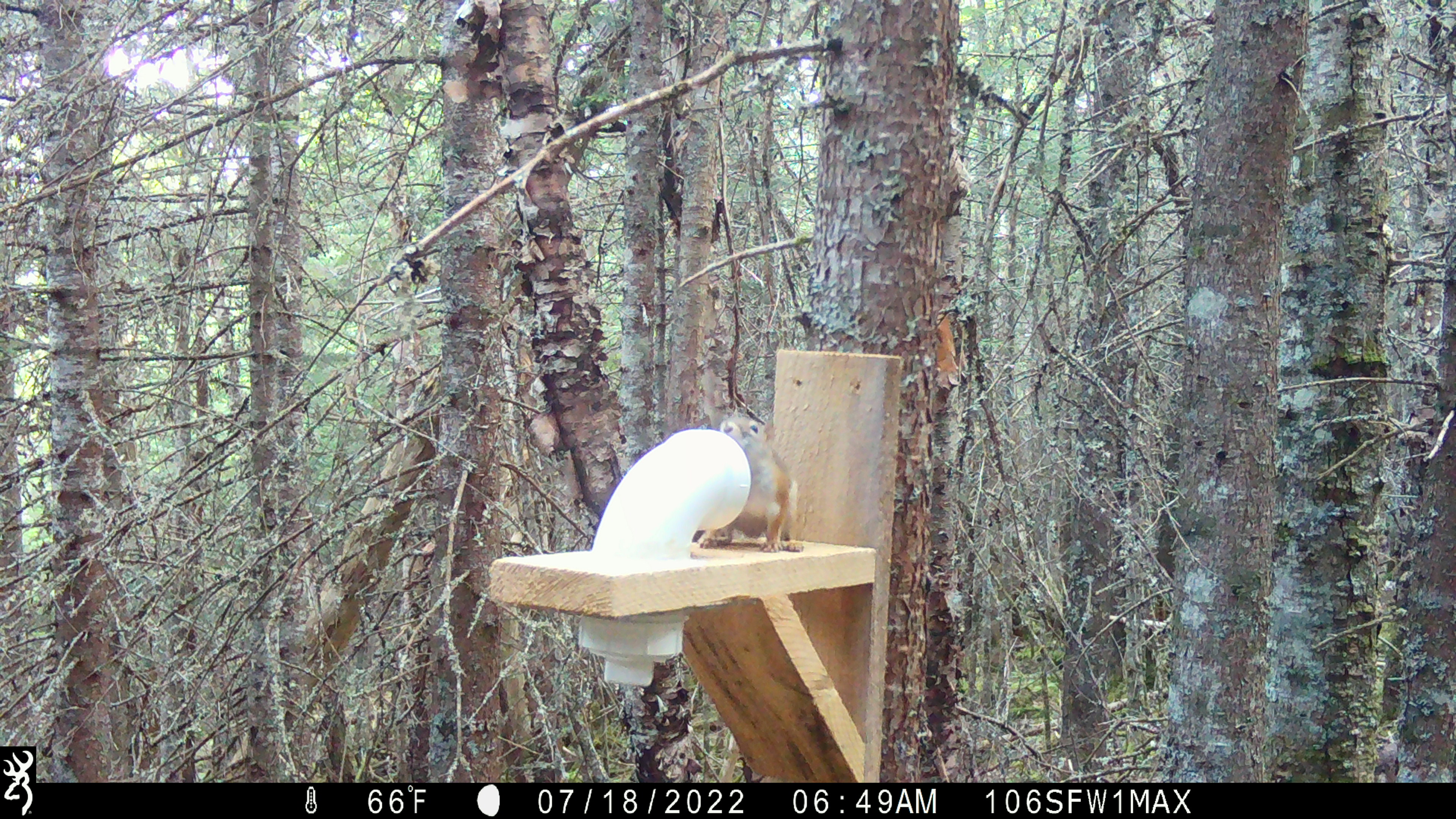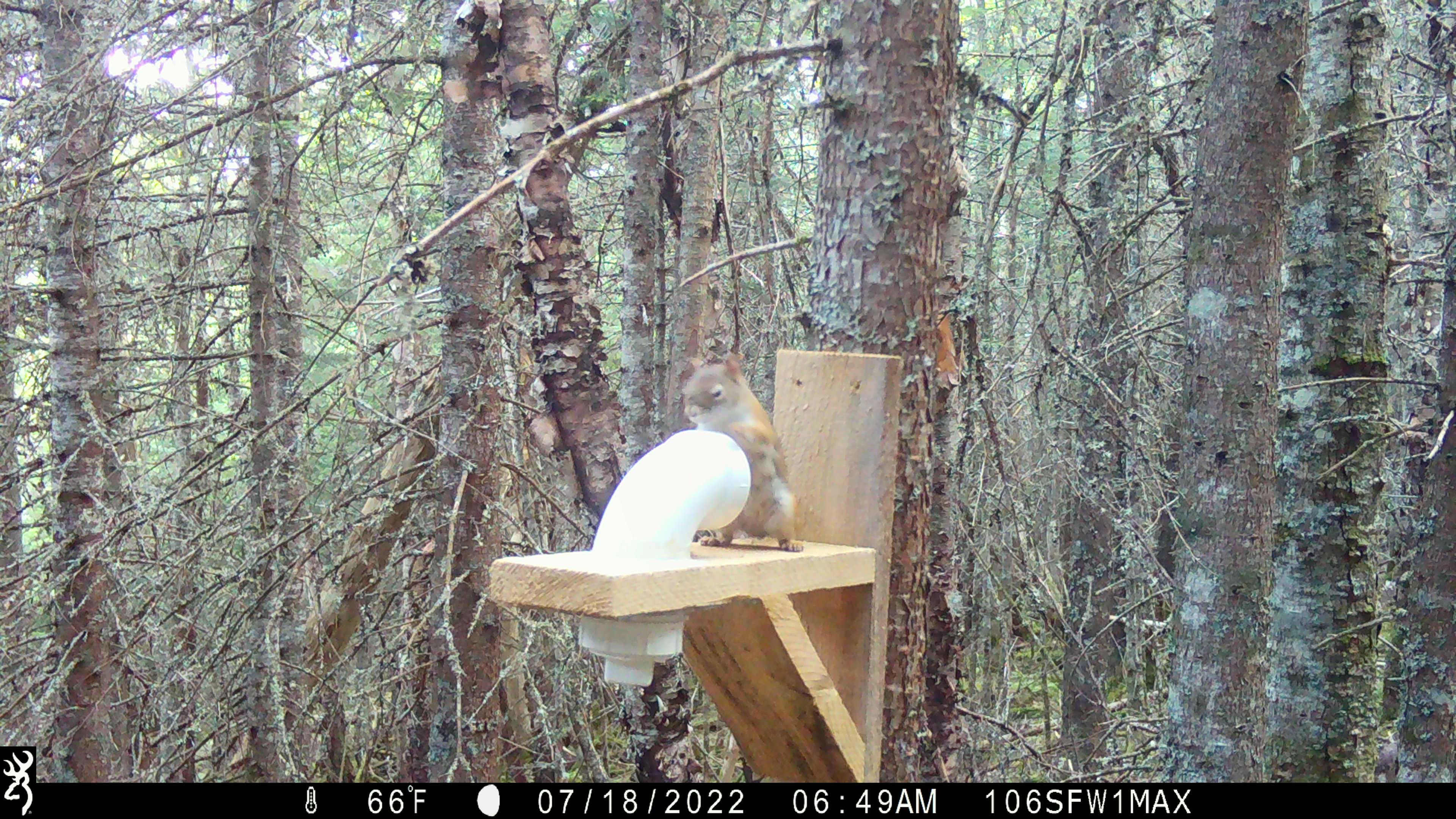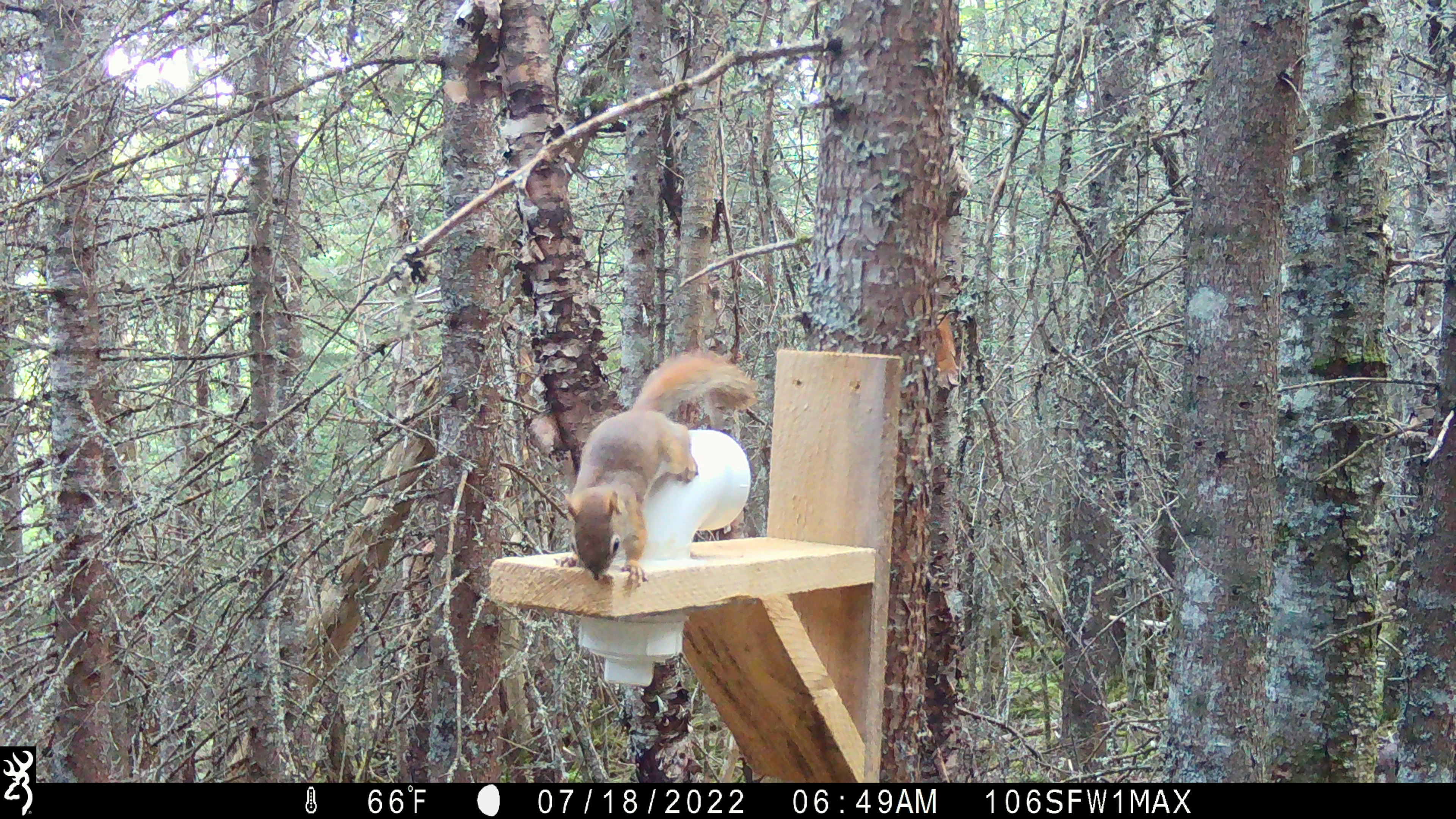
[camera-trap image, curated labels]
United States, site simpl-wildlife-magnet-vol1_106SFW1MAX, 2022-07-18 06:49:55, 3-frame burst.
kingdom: Animalia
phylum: Chordata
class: Mammalia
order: Rodentia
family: Sciuridae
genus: Tamiasciurus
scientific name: Tamiasciurus hudsonicus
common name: red squirrel